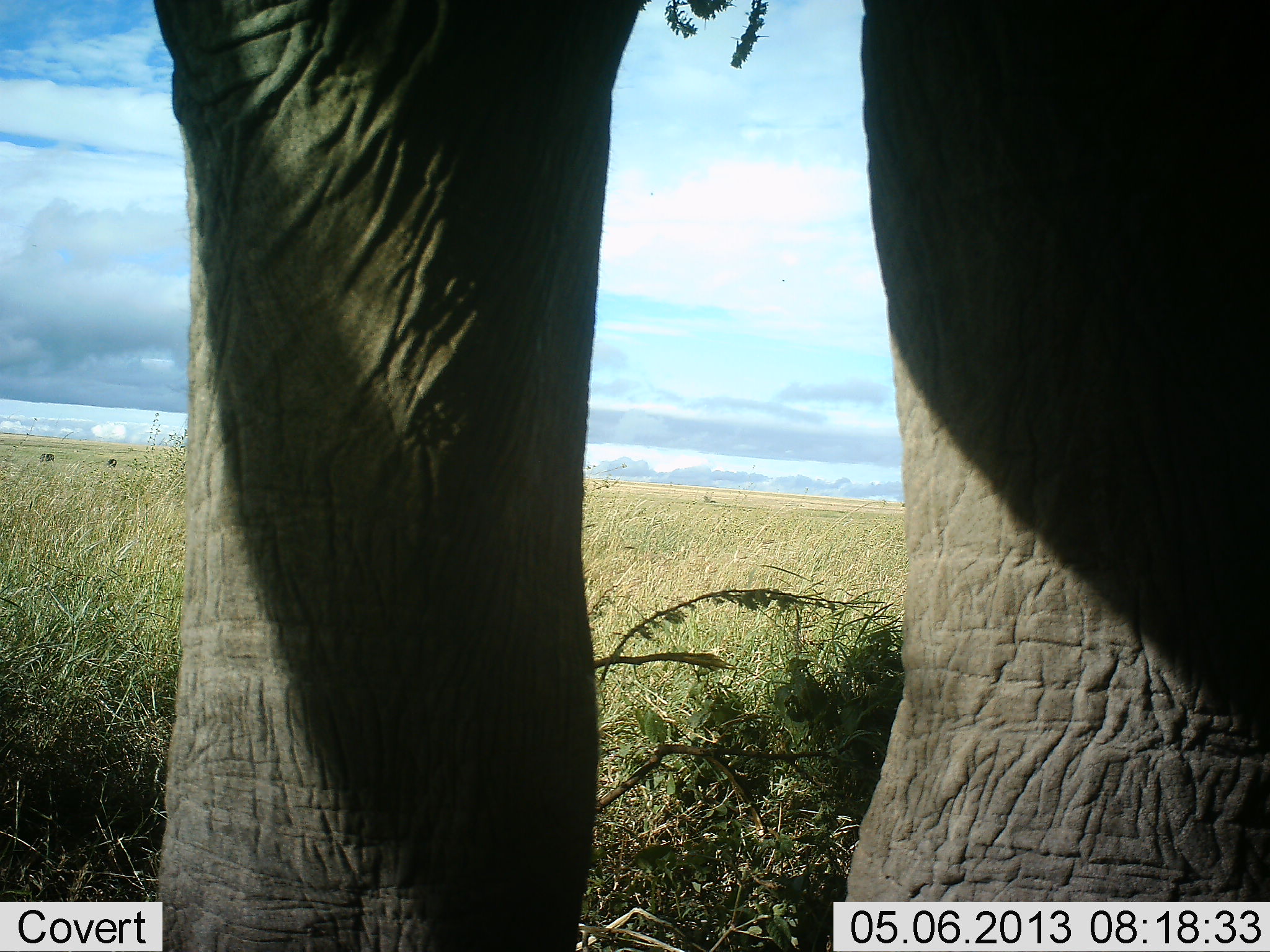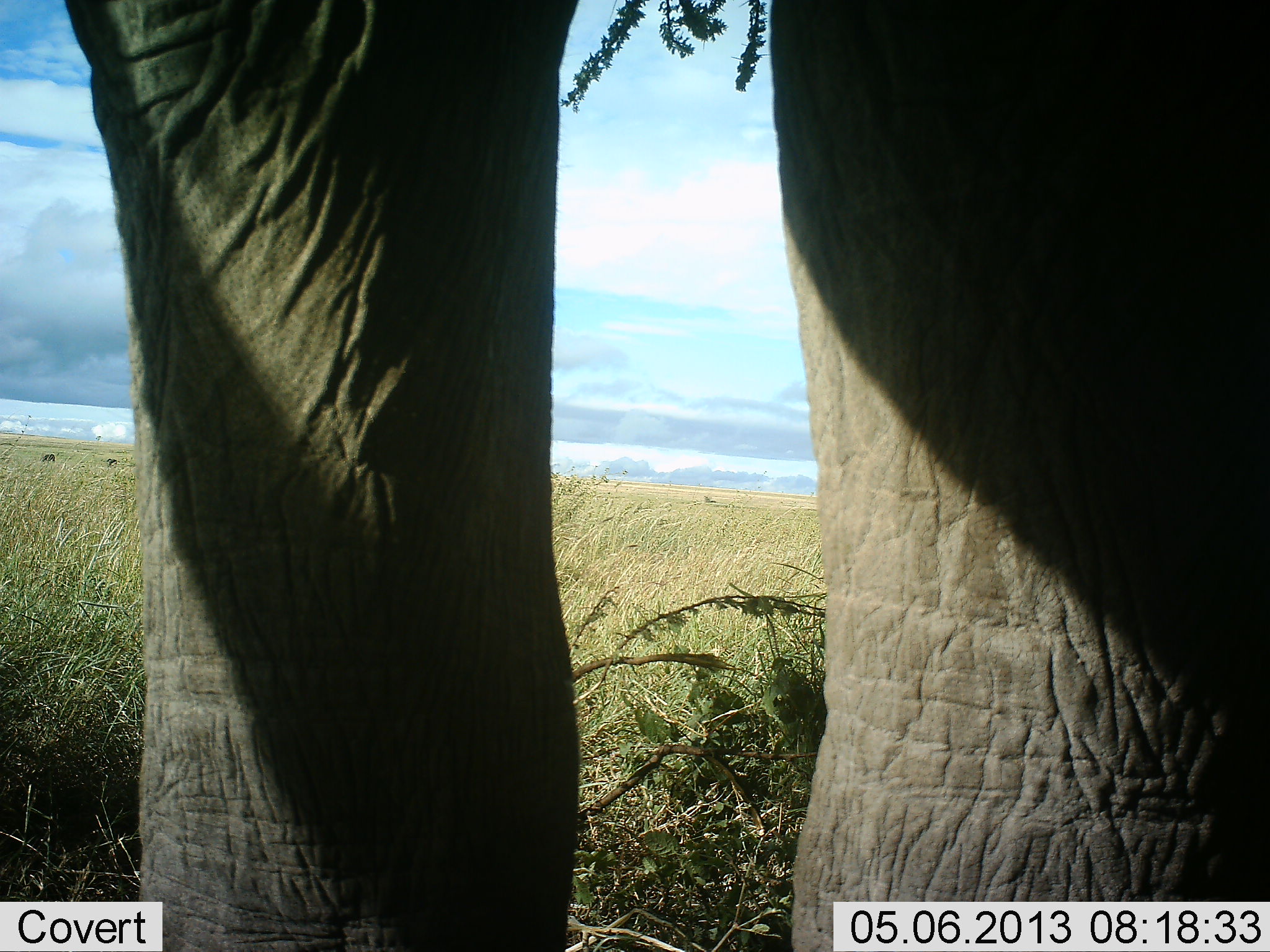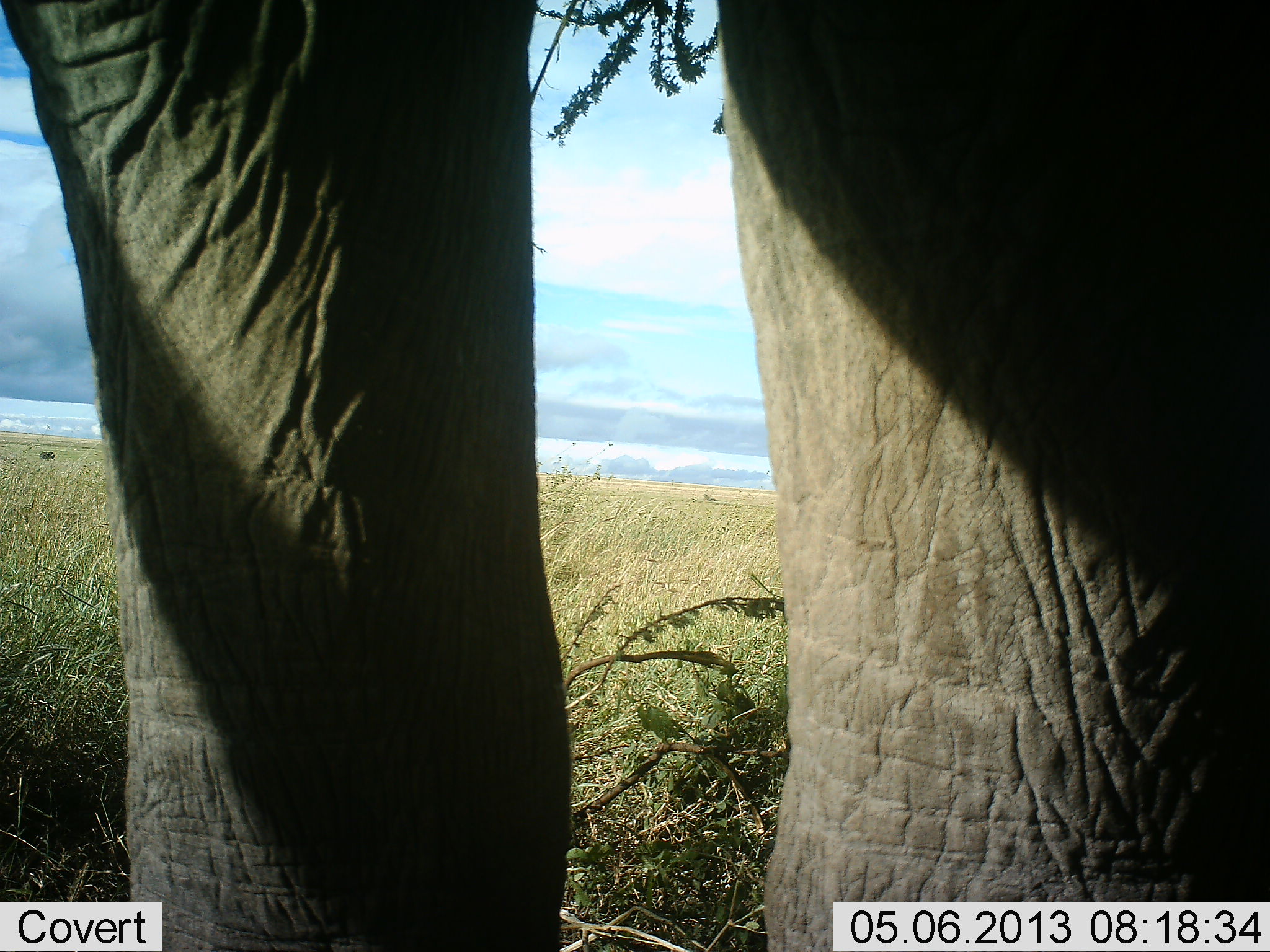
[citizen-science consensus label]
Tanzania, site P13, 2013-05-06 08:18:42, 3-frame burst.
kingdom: Animalia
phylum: Chordata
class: Mammalia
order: Proboscidea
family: Elephantidae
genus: Loxodonta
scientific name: Loxodonta africana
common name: african bush elephant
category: elephant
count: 1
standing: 85%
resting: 0%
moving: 12%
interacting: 0%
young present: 0%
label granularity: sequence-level